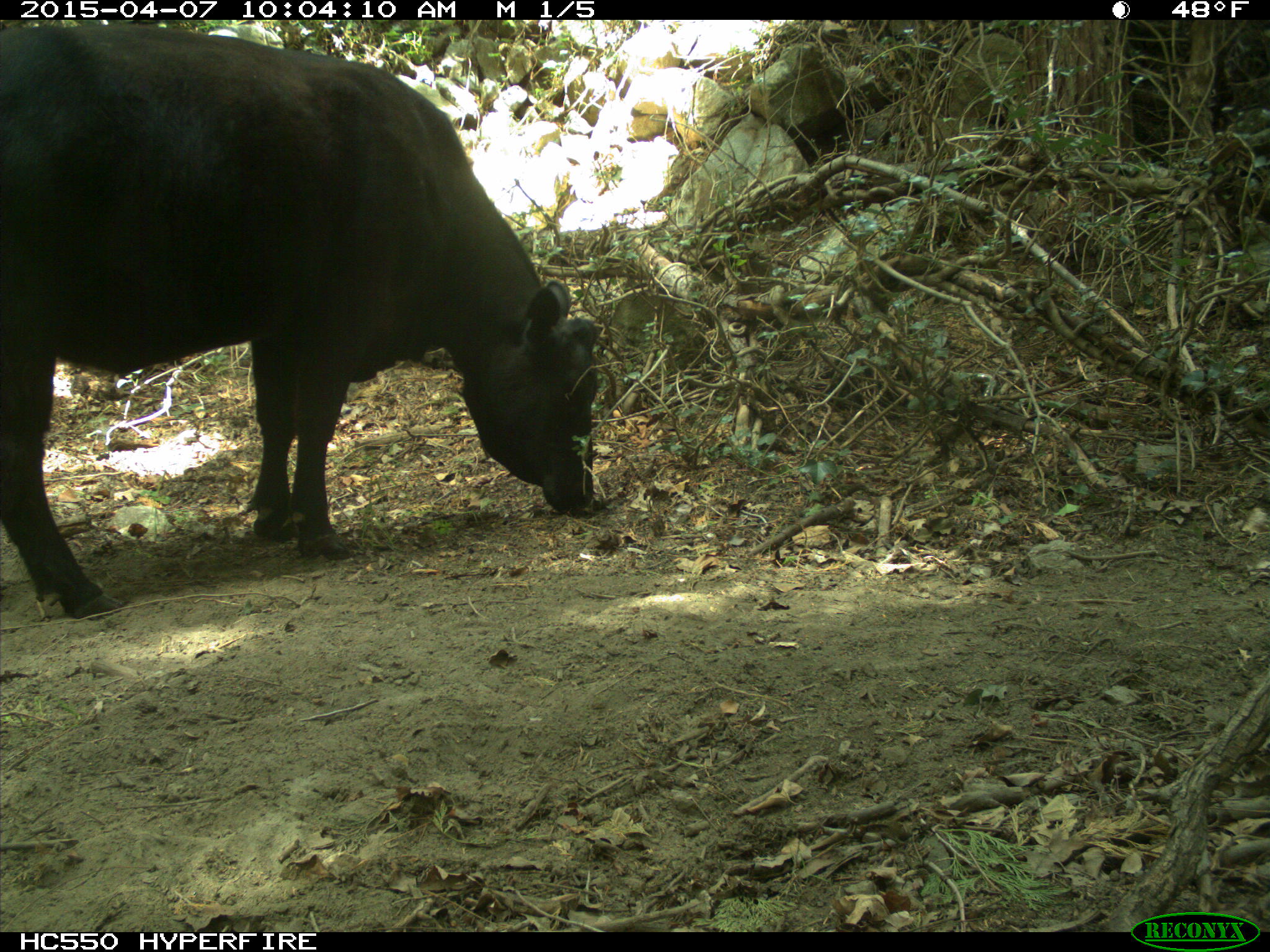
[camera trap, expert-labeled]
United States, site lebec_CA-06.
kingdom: Animalia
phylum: Chordata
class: Mammalia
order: Artiodactyla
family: Bovidae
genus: Bos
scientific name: Bos taurus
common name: domestic cow